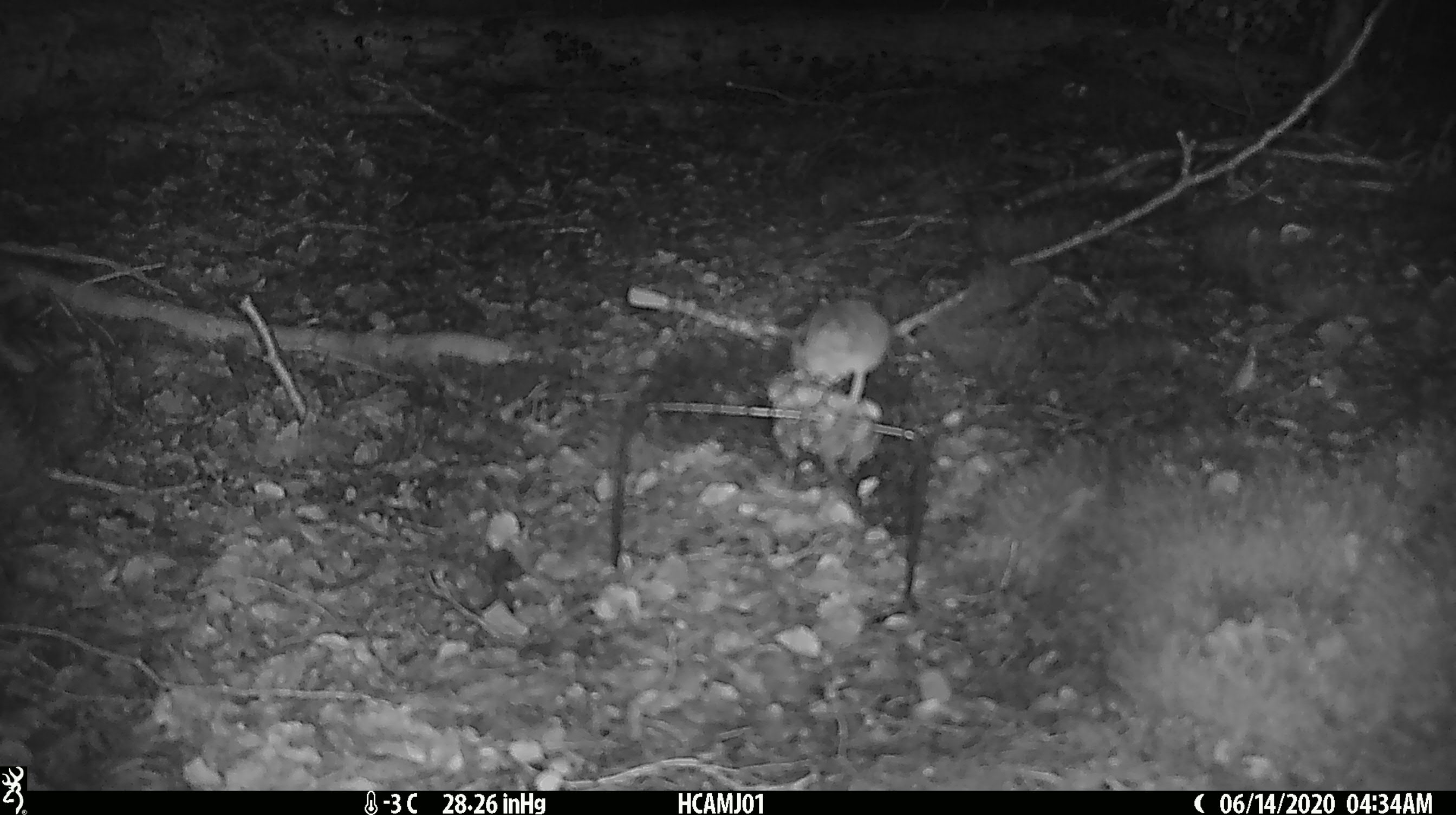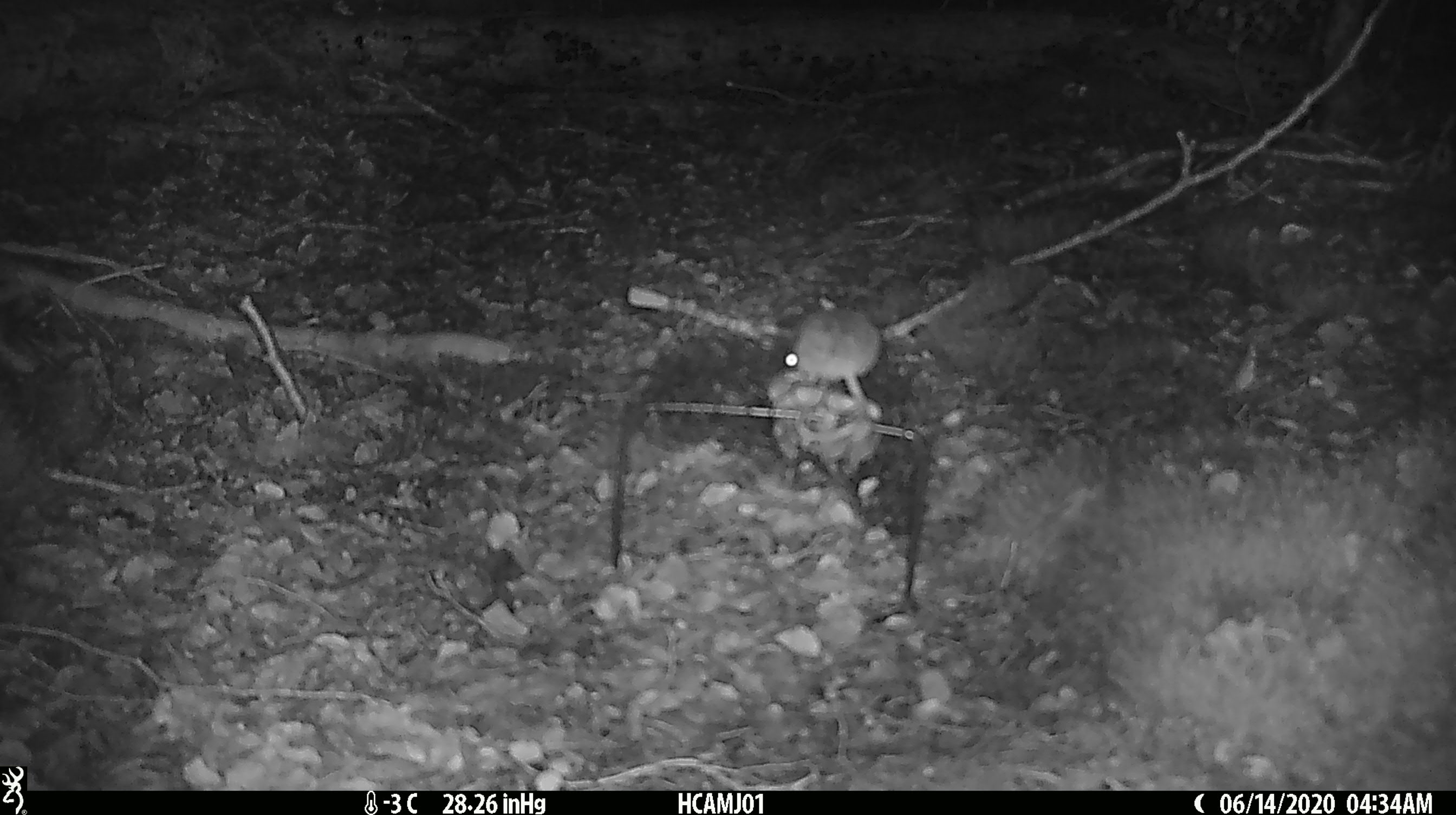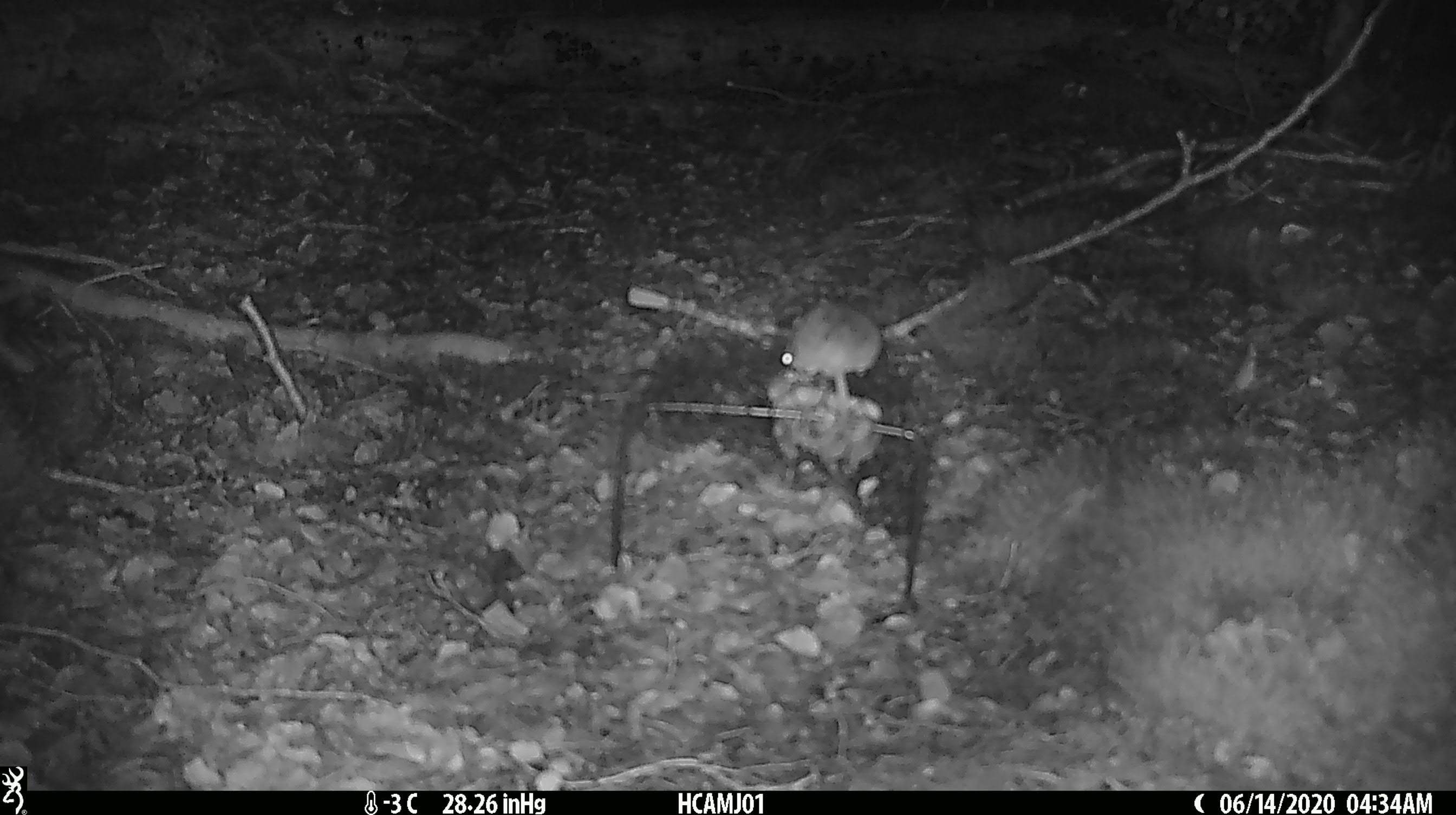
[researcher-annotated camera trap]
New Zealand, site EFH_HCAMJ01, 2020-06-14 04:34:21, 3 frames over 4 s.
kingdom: Animalia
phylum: Chordata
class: Mammalia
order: Rodentia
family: Muridae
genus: Mus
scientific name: Mus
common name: mouse